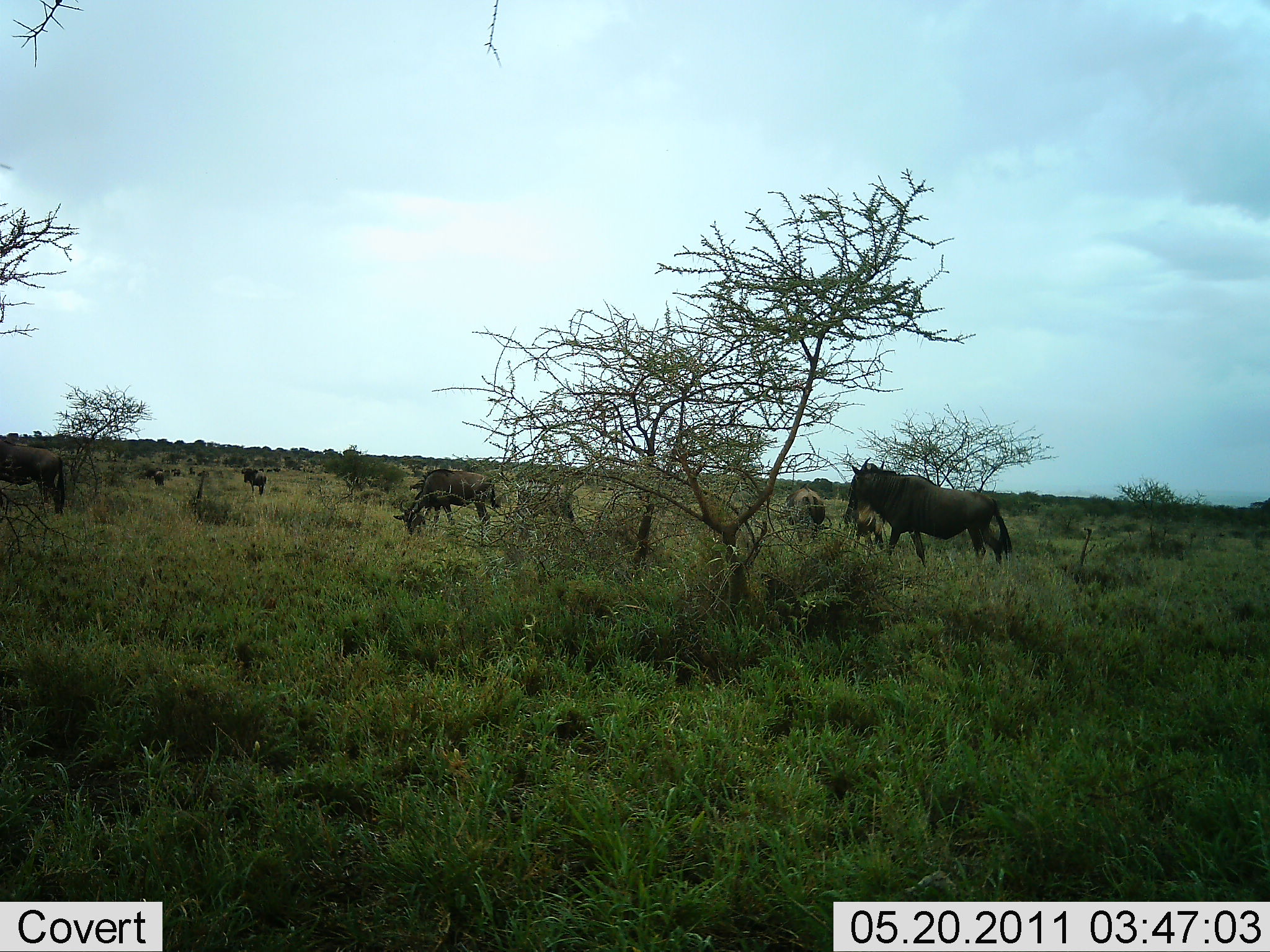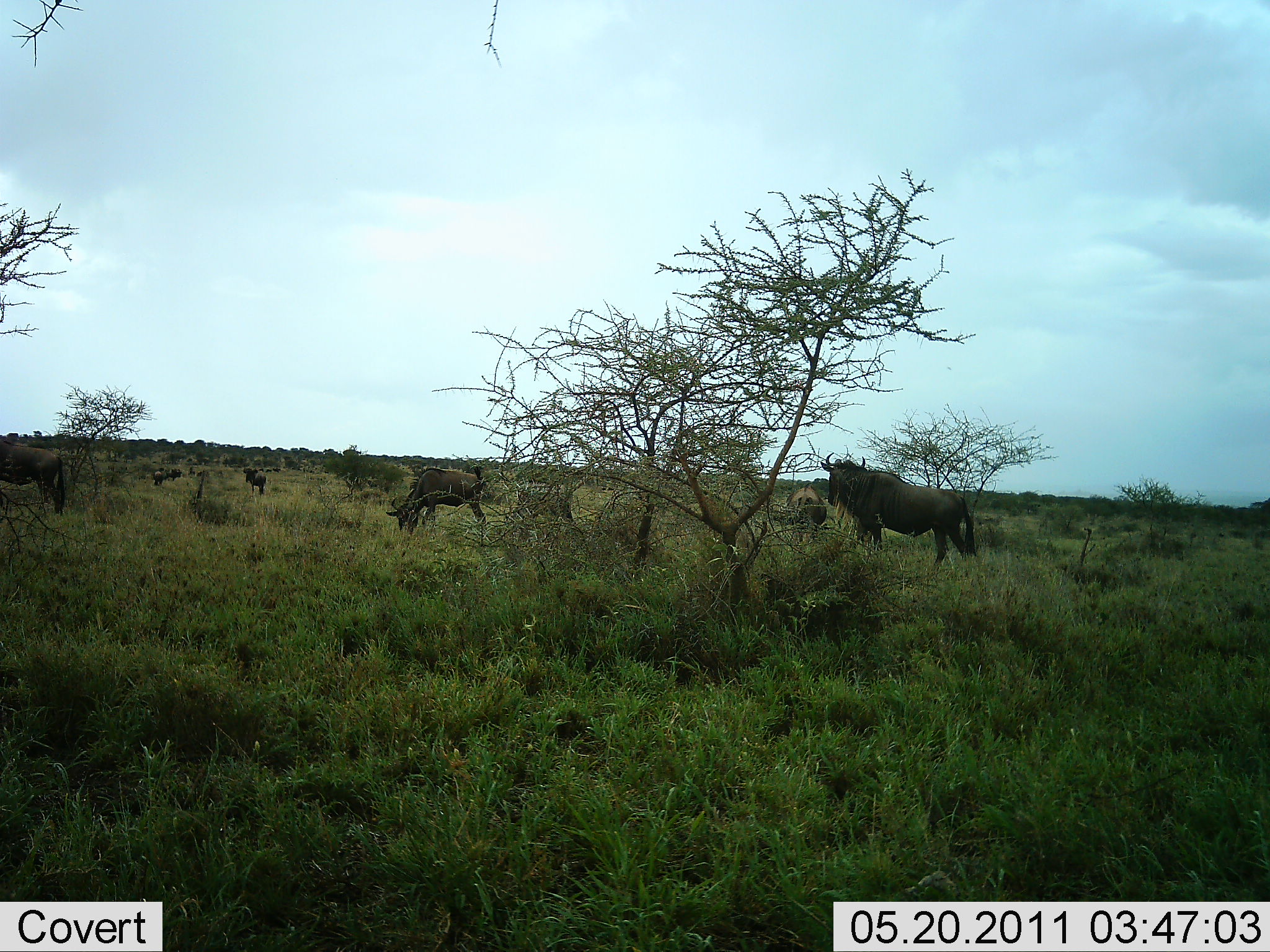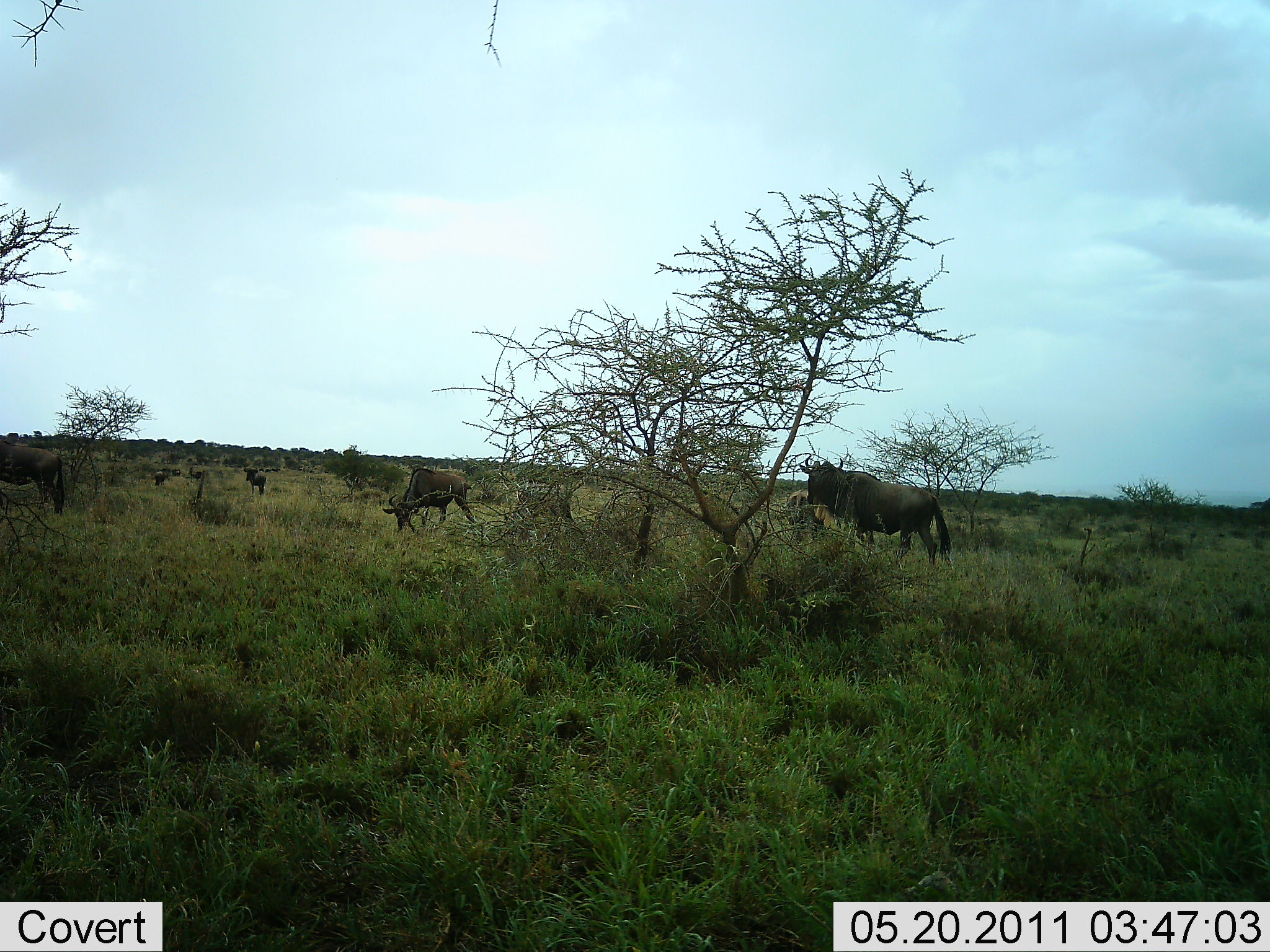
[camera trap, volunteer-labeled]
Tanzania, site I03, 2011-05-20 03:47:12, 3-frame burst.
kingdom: Animalia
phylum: Chordata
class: Mammalia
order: Artiodactyla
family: Bovidae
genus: Connochaetes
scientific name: Connochaetes taurinus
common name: blue wildebeest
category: wildebeest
Wildebeest (blue wildebeest) (Connochaetes taurinus), count 7. Behavior (volunteer vote fractions): standing 82%, resting 0%, moving 36%, interacting 0%. Young present (vote fraction): 0%. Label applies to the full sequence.